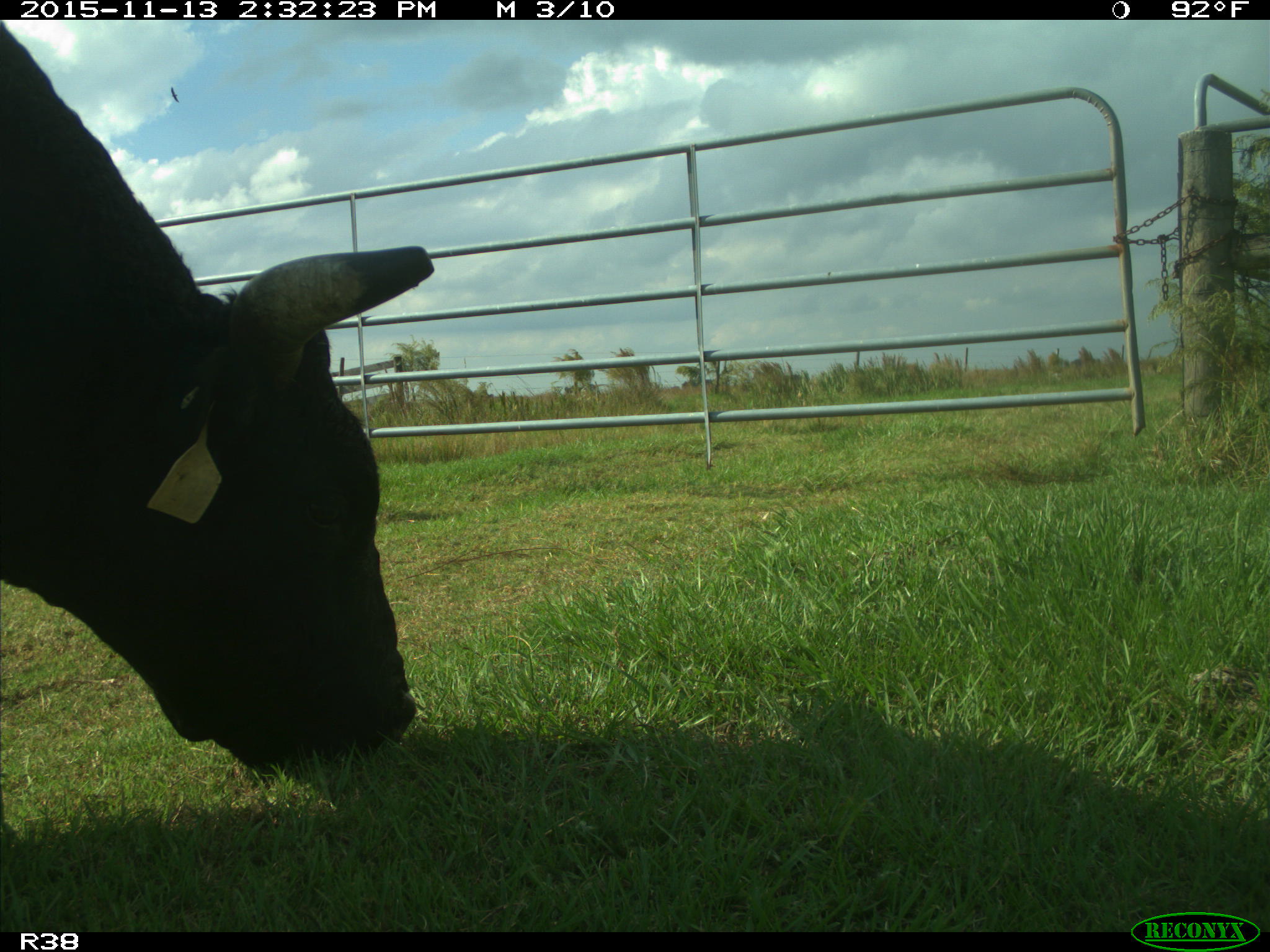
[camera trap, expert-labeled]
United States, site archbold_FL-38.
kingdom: Animalia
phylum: Chordata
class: Mammalia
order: Artiodactyla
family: Bovidae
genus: Bos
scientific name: Bos taurus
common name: domestic cow